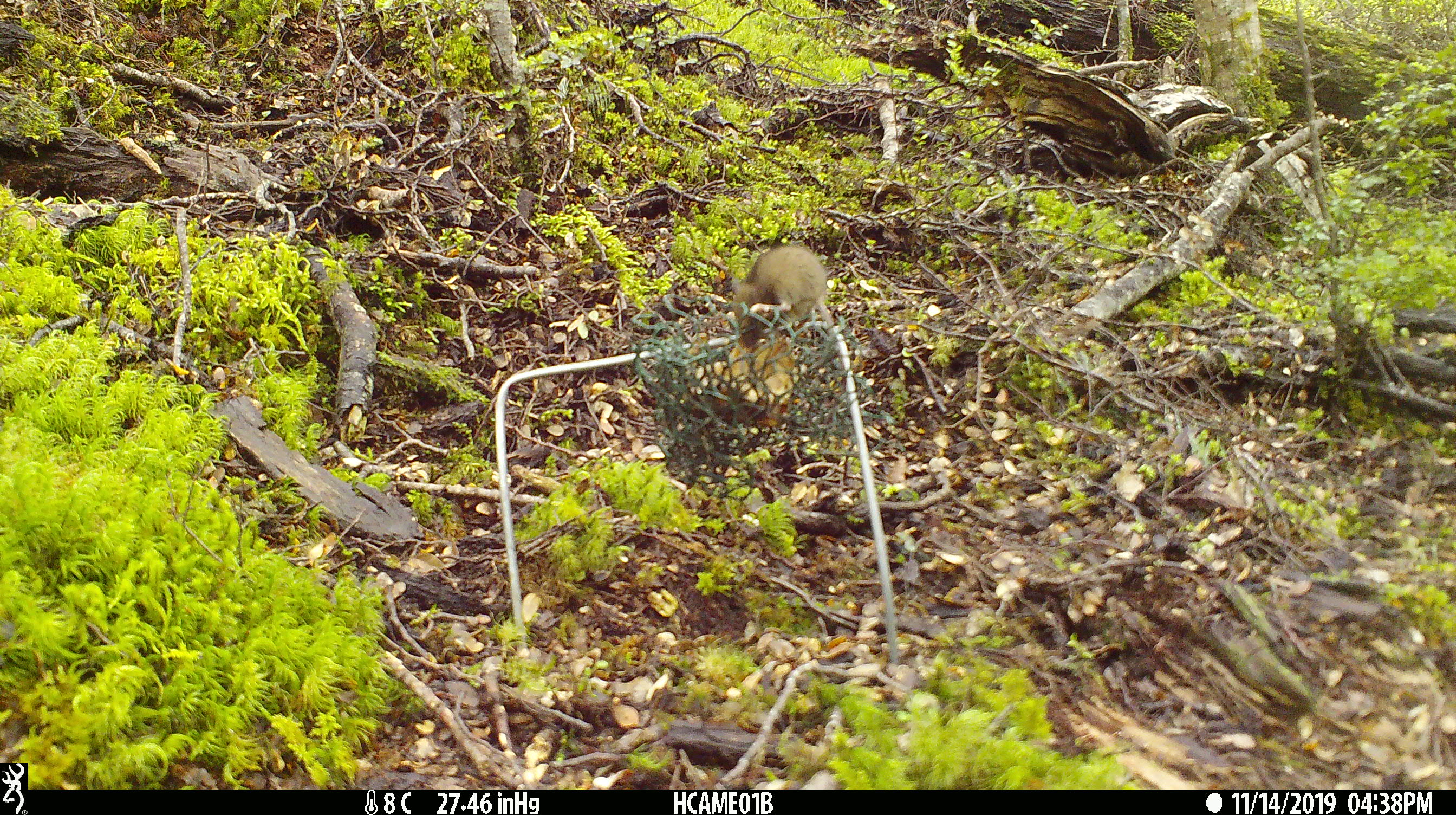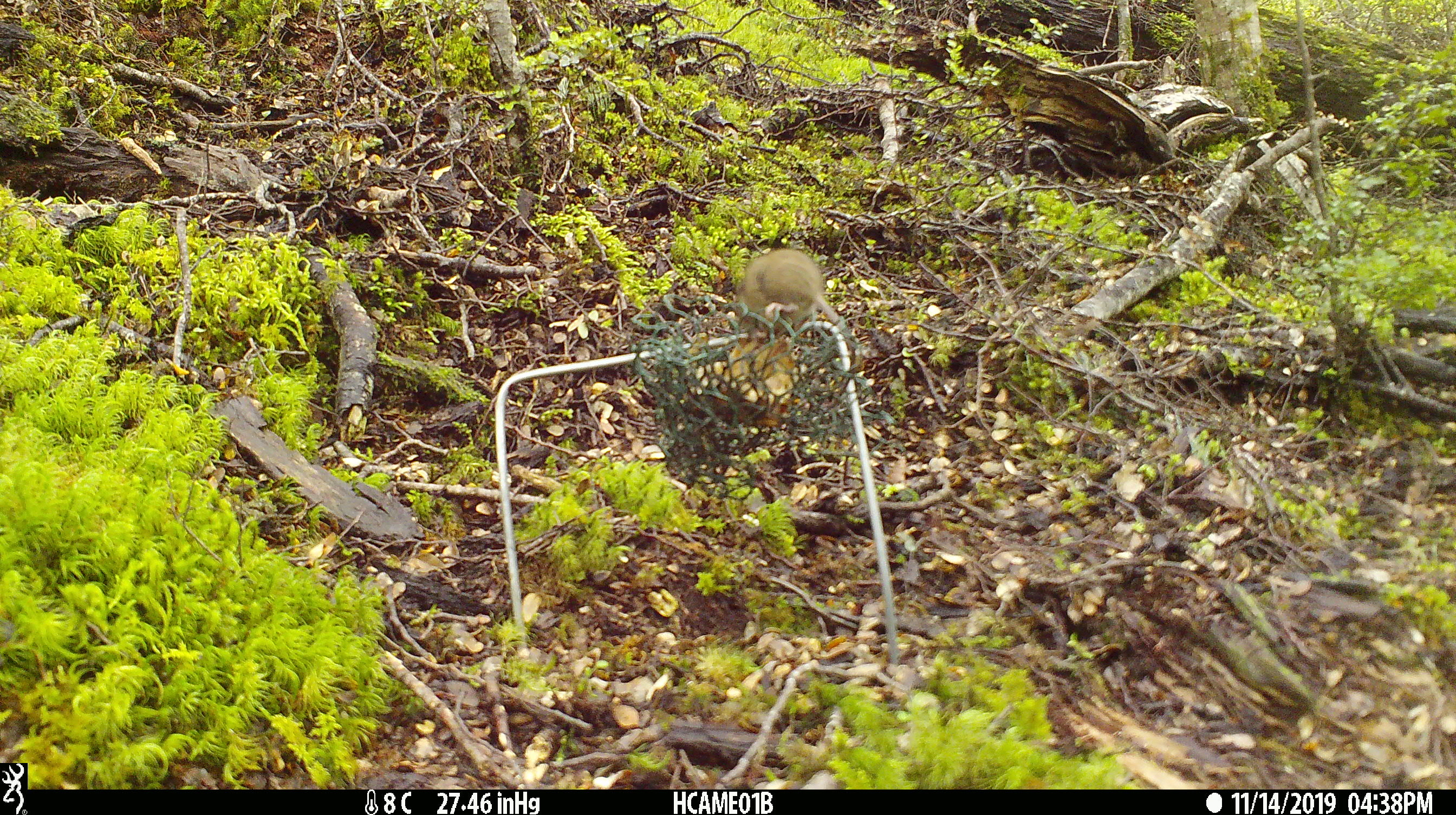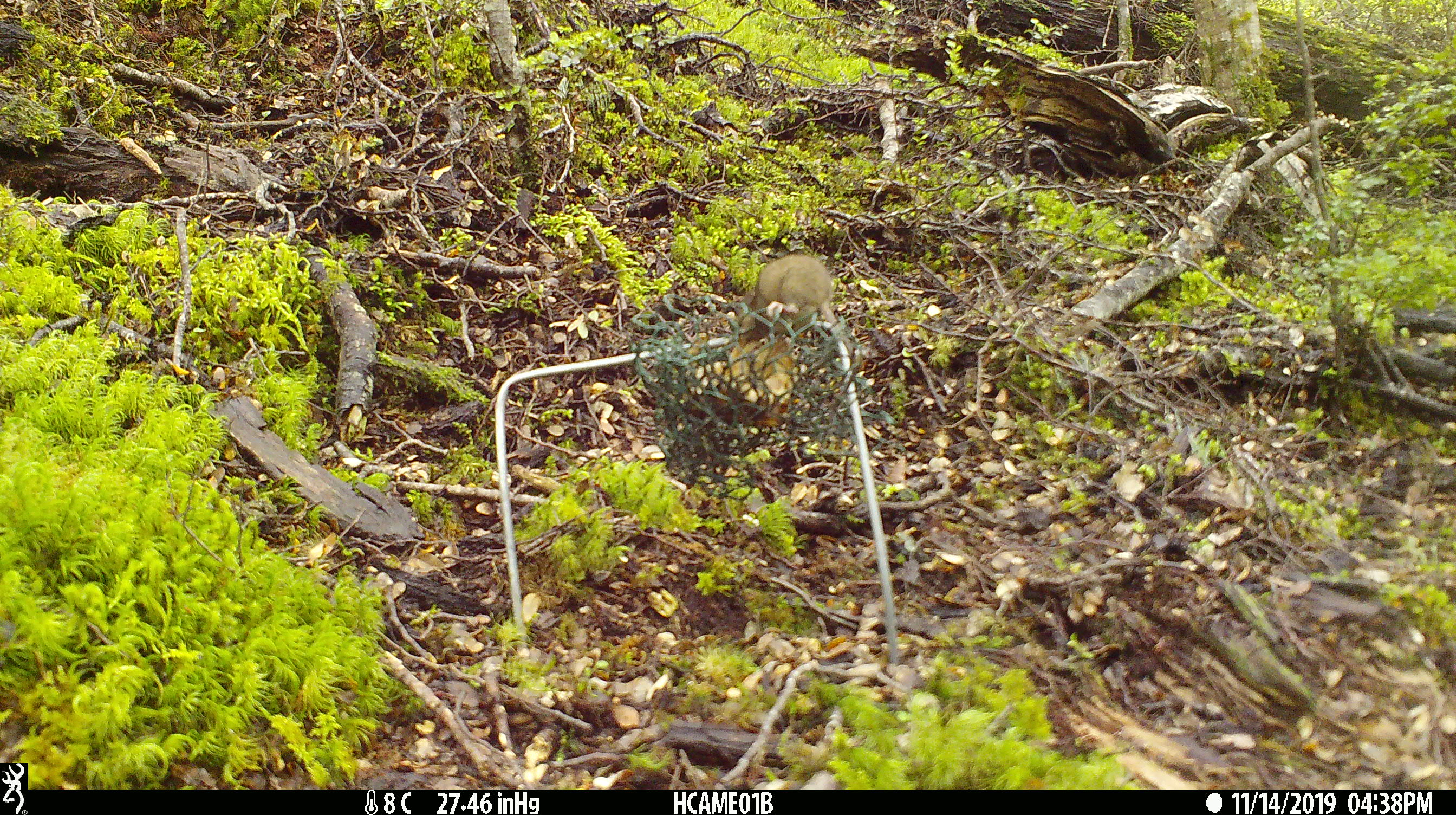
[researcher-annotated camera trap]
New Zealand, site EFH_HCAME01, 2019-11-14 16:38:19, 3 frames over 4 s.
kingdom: Animalia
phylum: Chordata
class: Mammalia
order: Rodentia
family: Muridae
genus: Mus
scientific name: Mus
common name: mouse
Mouse (Mus).